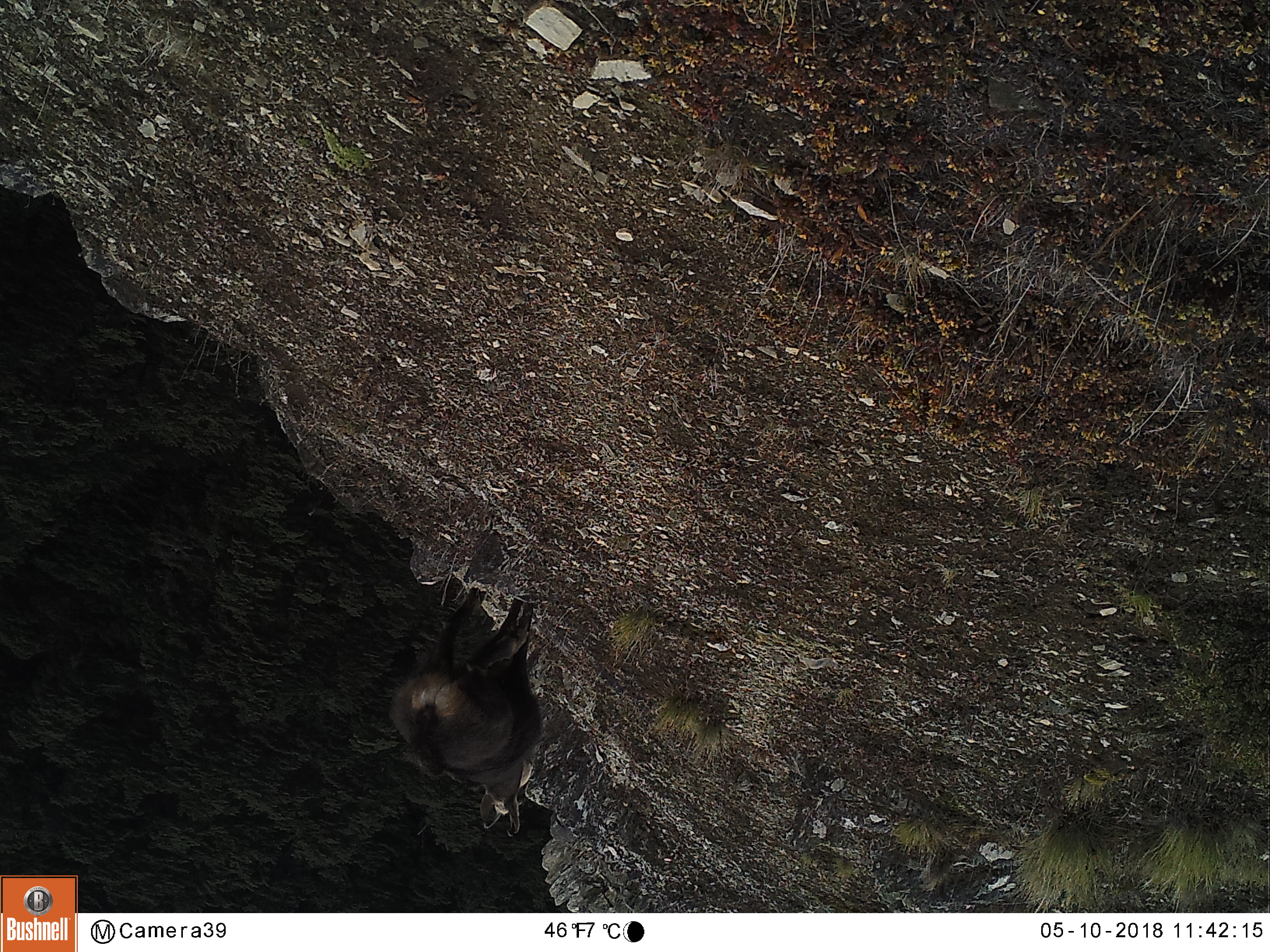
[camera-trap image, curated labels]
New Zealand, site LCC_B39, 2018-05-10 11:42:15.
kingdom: Animalia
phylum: Chordata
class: Mammalia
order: Artiodactyla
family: Bovidae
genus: Rupicapra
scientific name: Rupicapra rupicapra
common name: alpine chamois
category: chamois